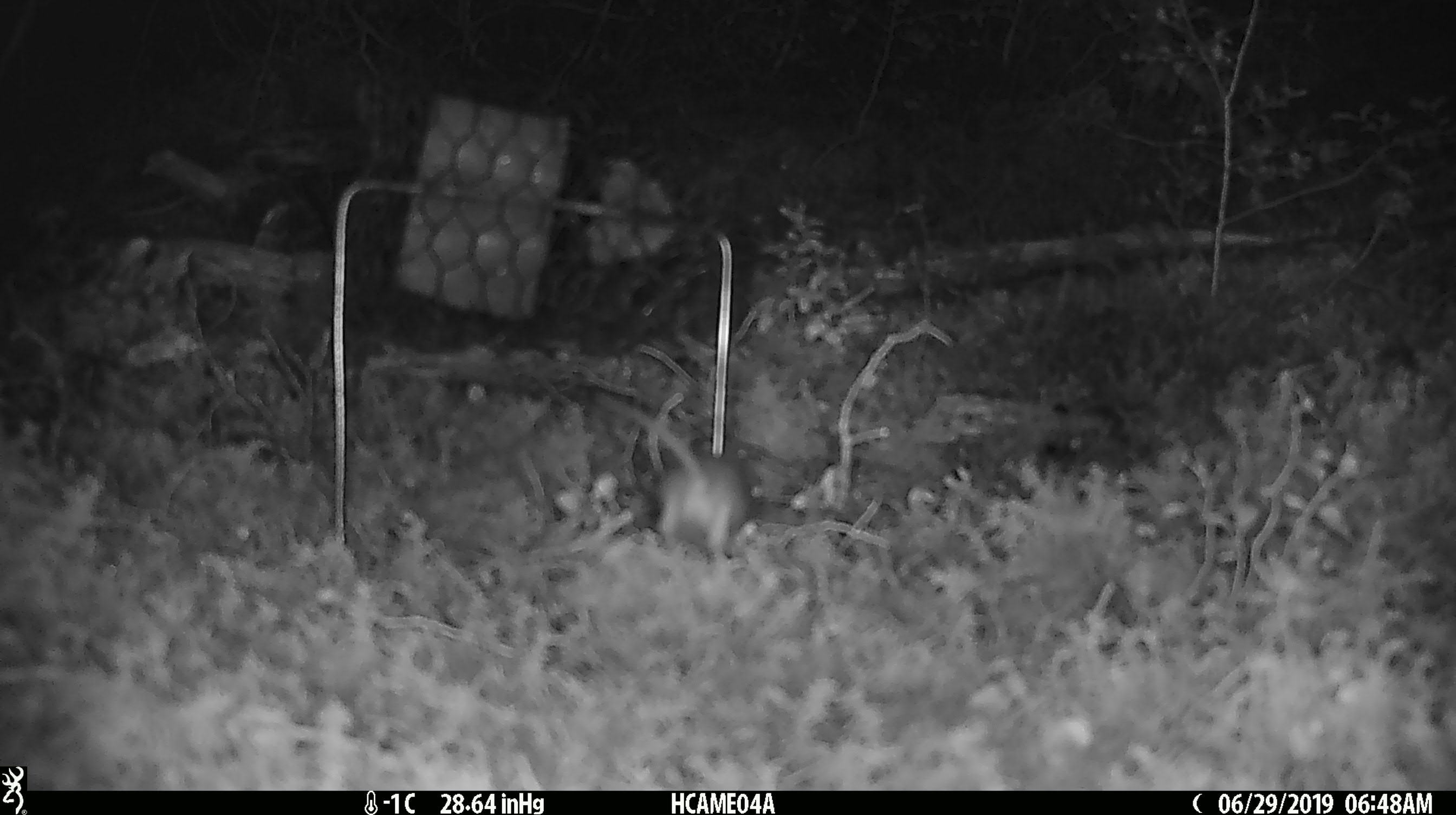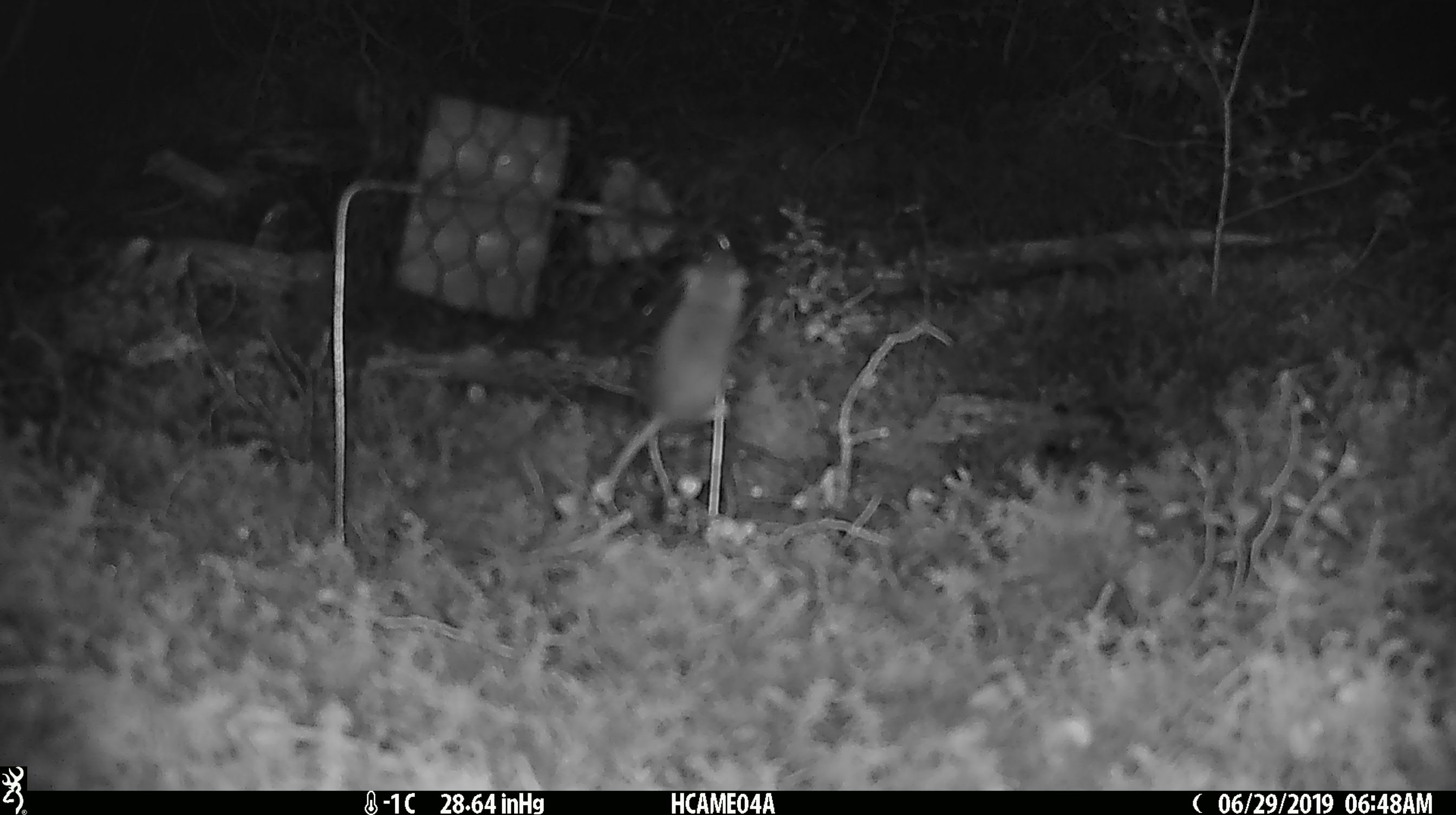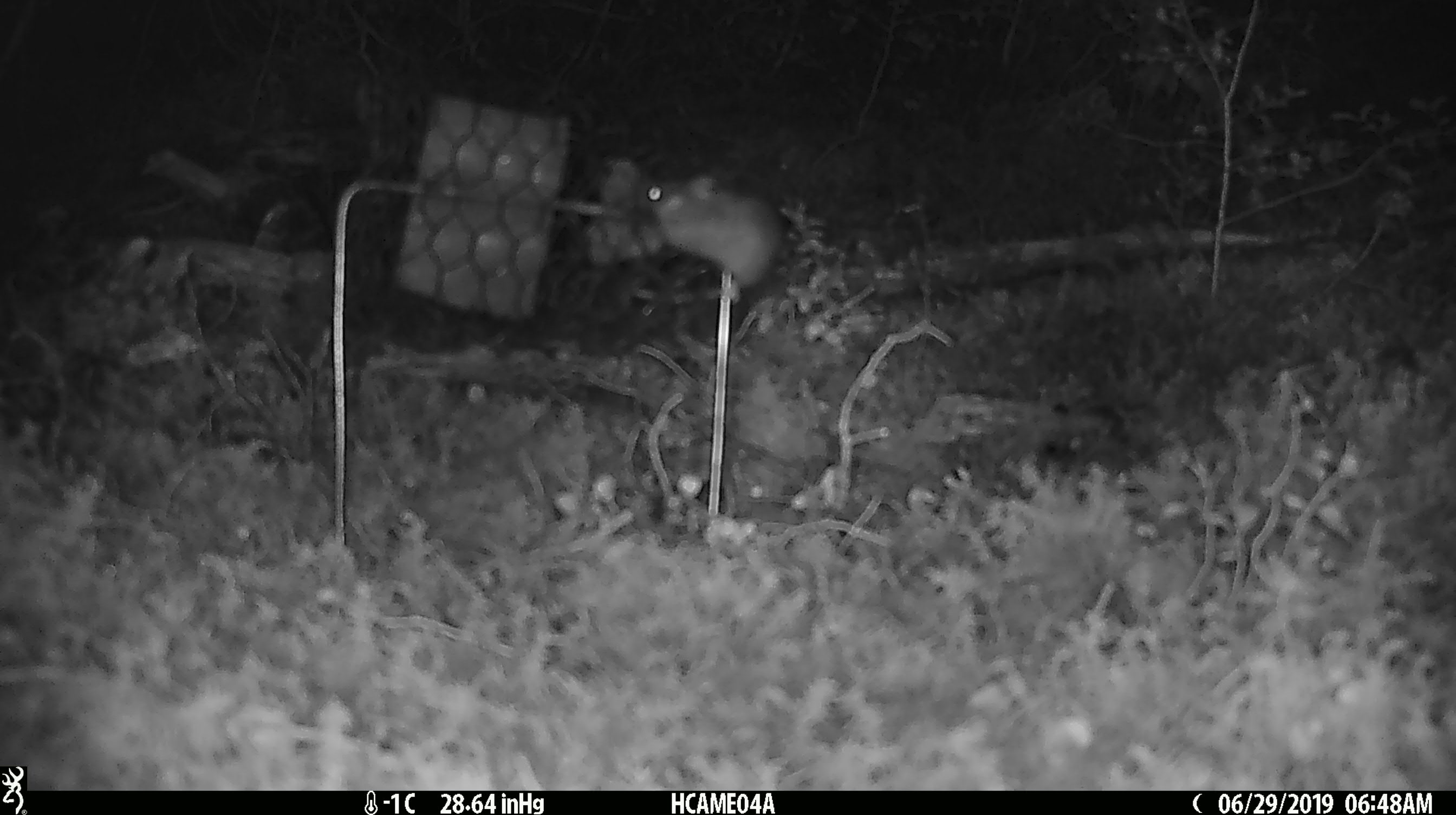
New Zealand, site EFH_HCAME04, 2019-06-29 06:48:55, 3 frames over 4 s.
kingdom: Animalia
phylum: Chordata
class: Mammalia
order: Rodentia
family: Muridae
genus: Mus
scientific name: Mus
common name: mouse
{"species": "mouse (Mus)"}